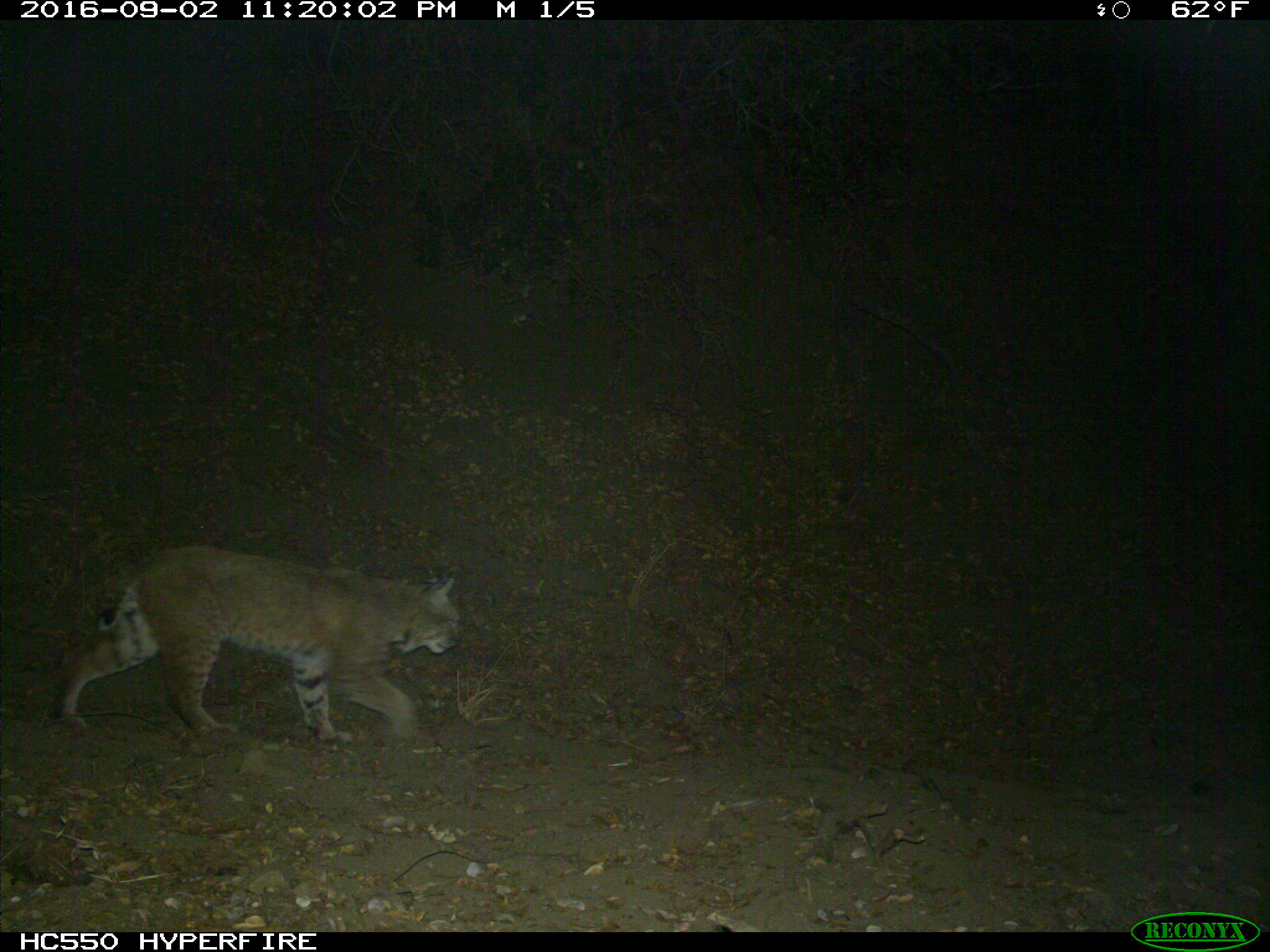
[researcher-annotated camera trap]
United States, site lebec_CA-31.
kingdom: Animalia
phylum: Chordata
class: Mammalia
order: Carnivora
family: Felidae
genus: Lynx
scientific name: Lynx rufus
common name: bobcat